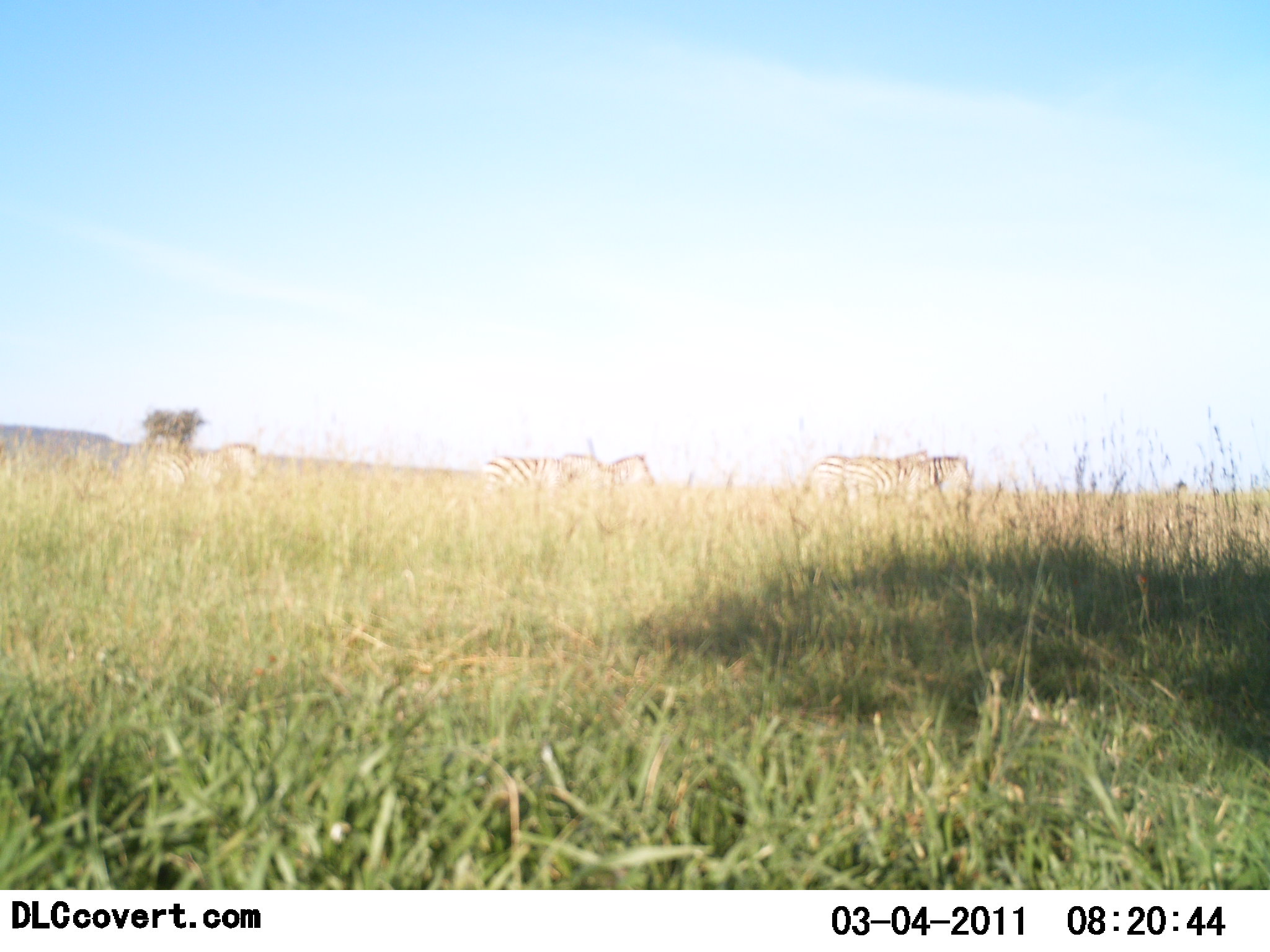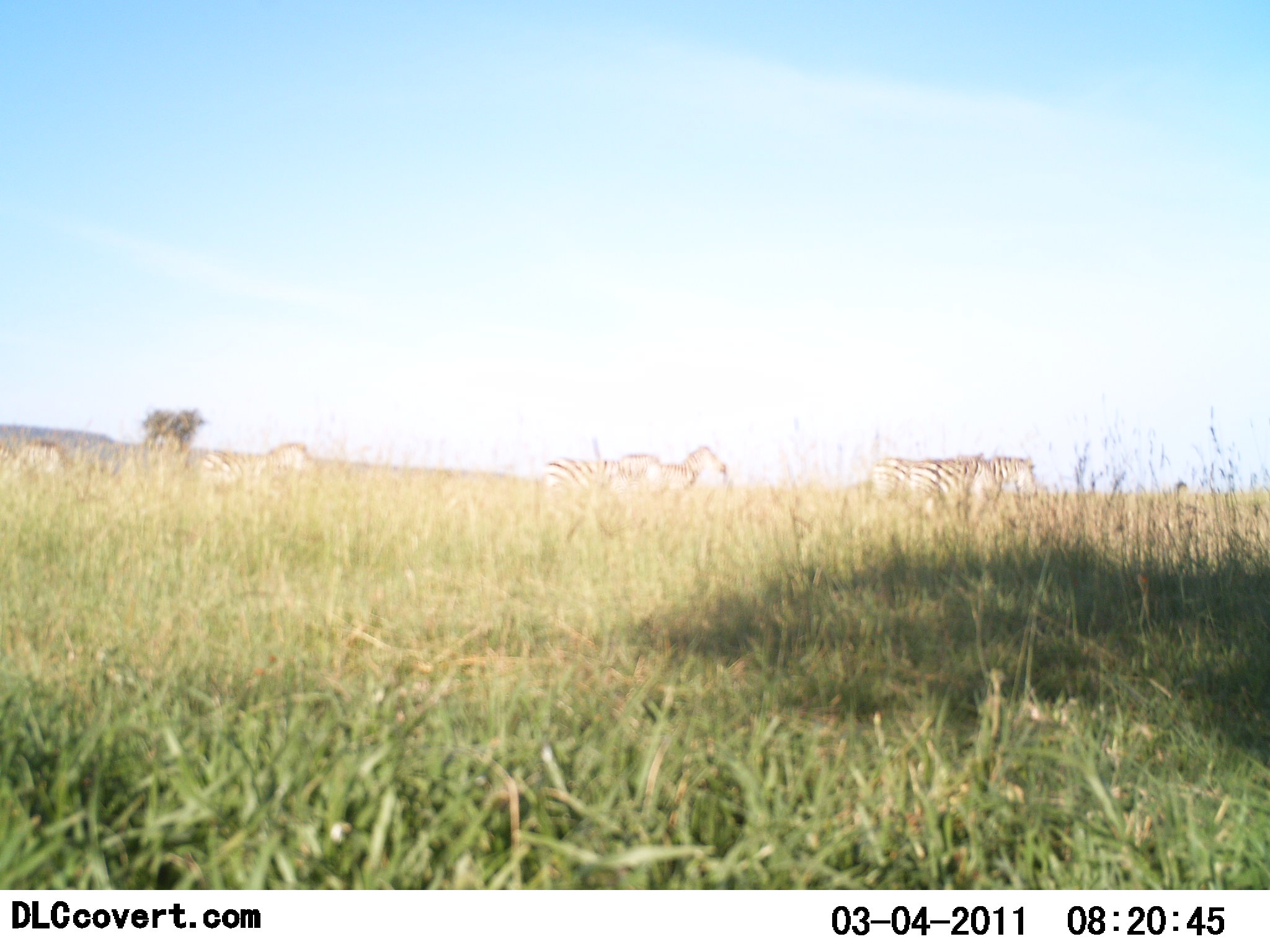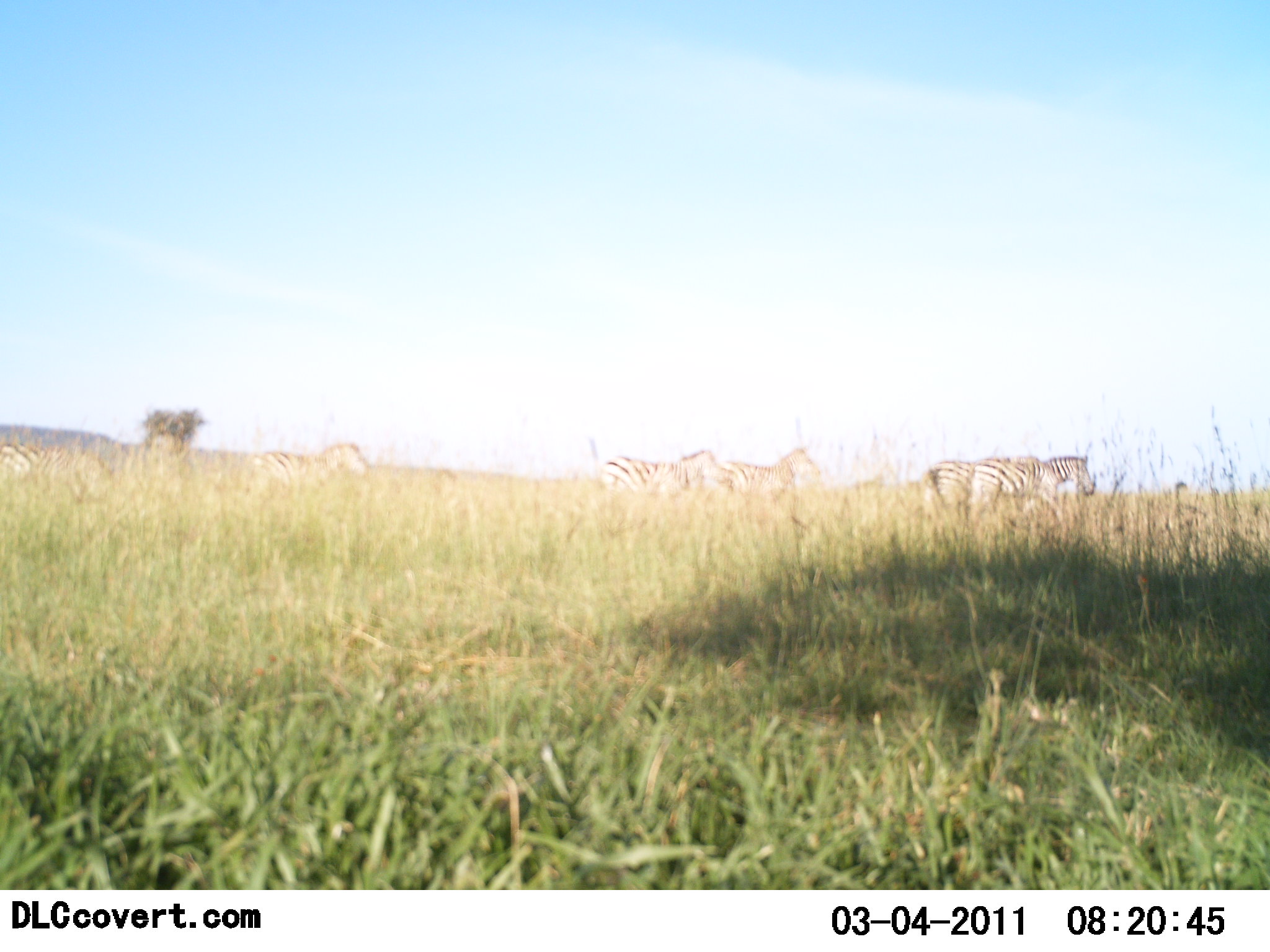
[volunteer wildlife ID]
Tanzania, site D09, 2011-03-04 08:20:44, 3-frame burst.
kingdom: Animalia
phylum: Chordata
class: Mammalia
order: Perissodactyla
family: Equidae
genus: Equus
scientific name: Equus quagga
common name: plains zebra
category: zebra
Zebra (plains zebra) (Equus quagga), count 6. Behavior (volunteer vote fractions): standing 15%, resting 0%, moving 92%, interacting 0%. Young present (vote fraction): 0%. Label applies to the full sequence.